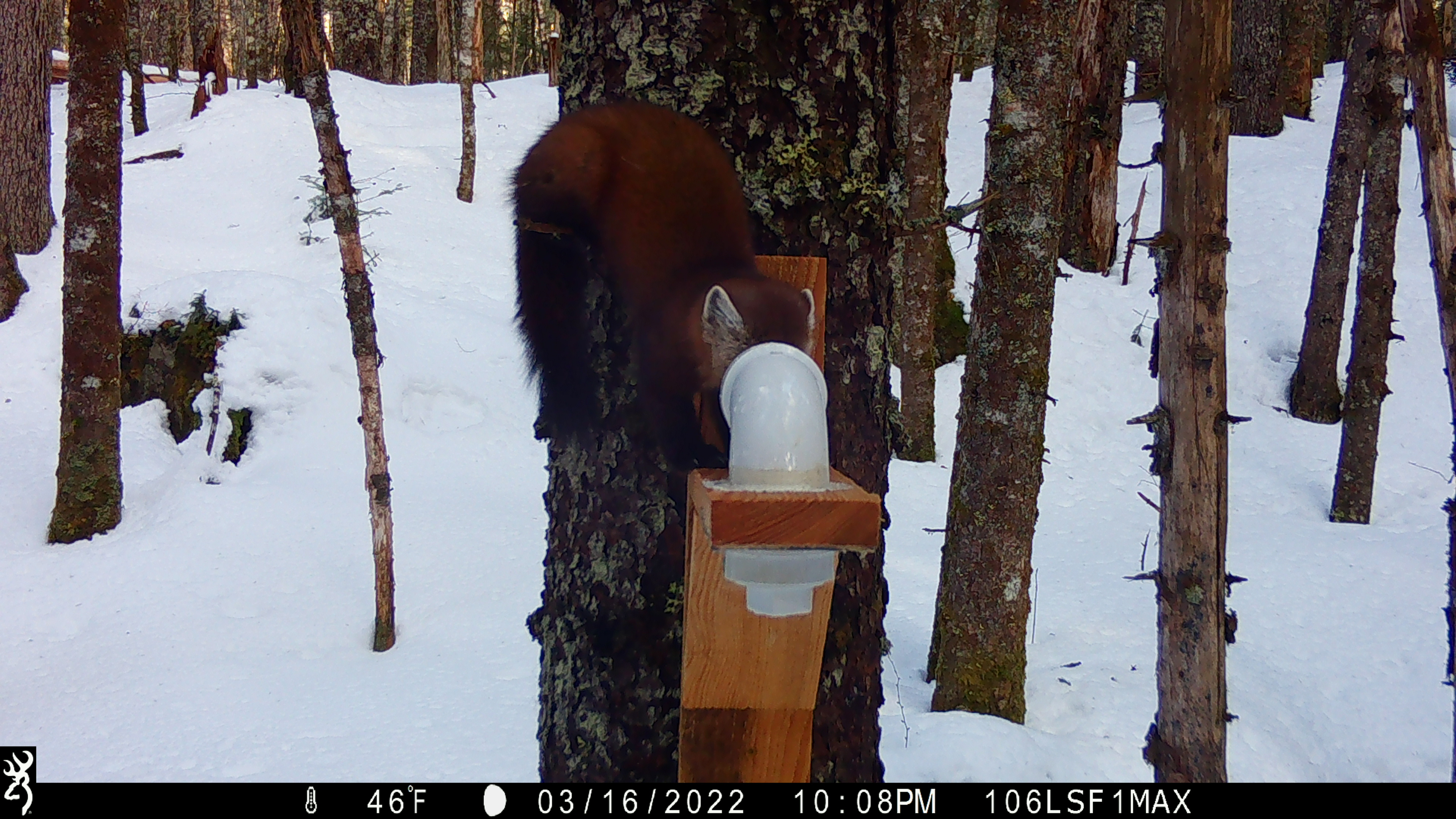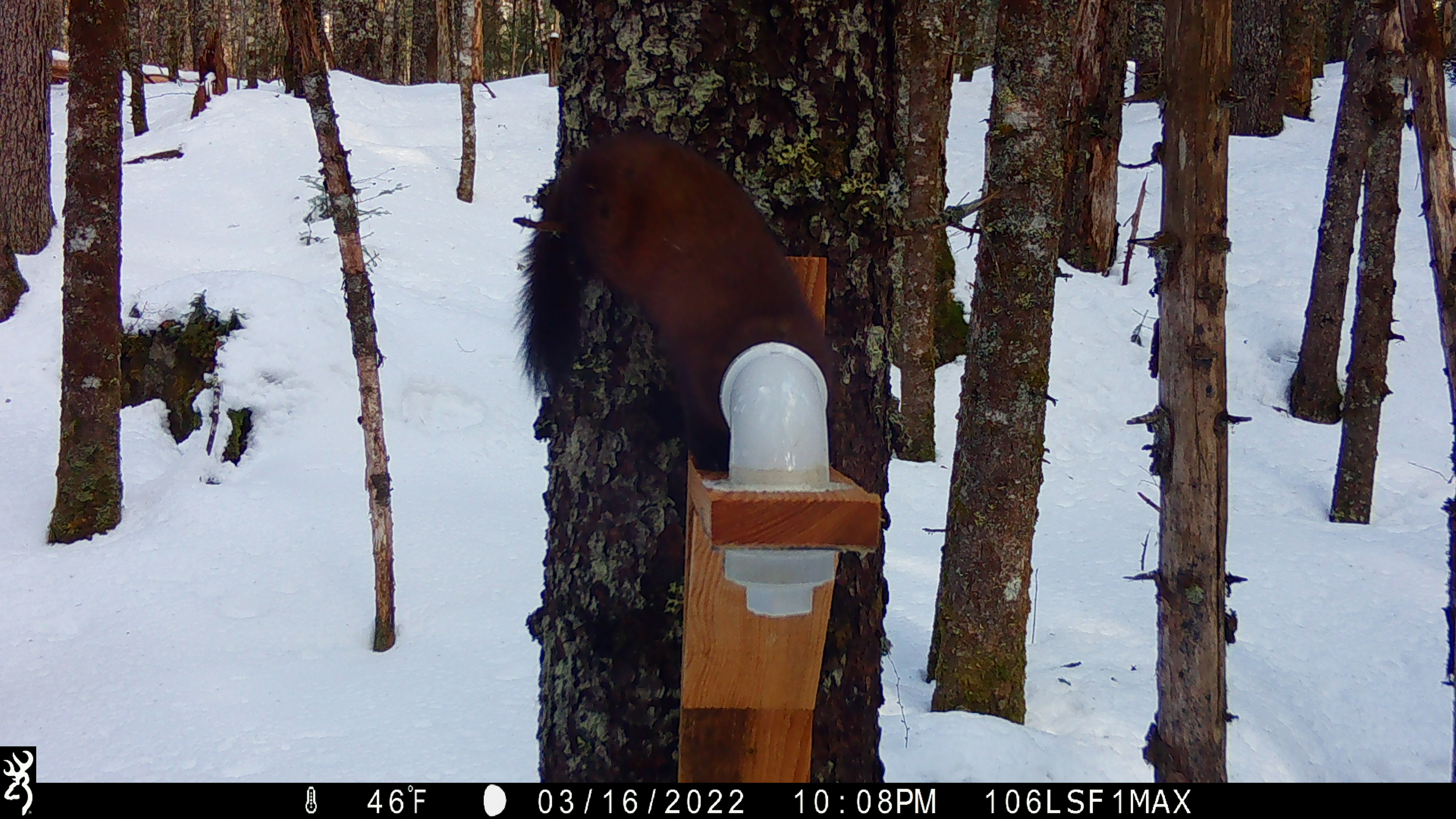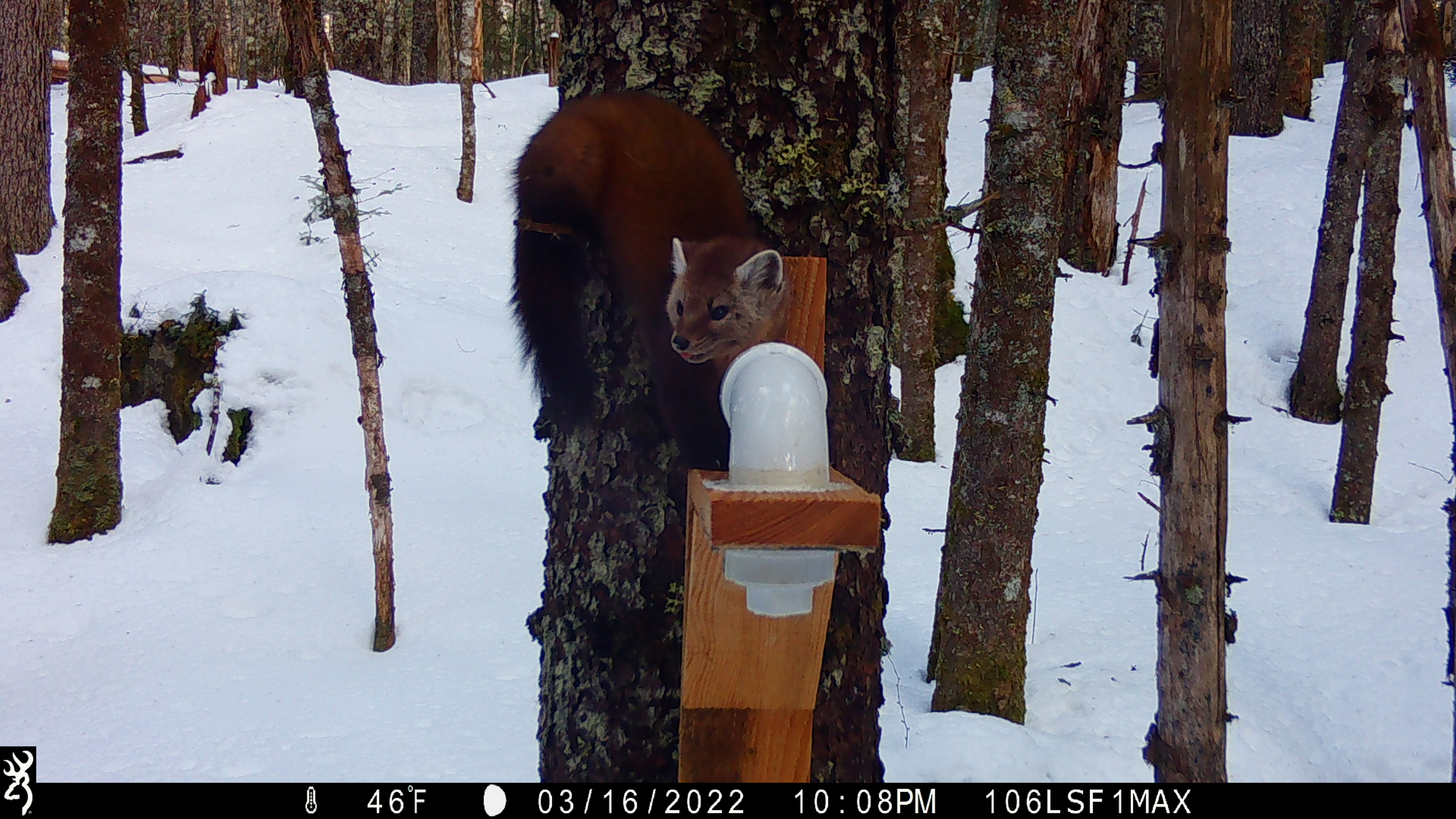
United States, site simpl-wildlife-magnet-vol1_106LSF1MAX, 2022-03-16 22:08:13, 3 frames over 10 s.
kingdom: Animalia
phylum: Chordata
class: Mammalia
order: Carnivora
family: Mustelidae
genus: Martes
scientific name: Martes americana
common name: american marten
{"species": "american marten (Martes americana)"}